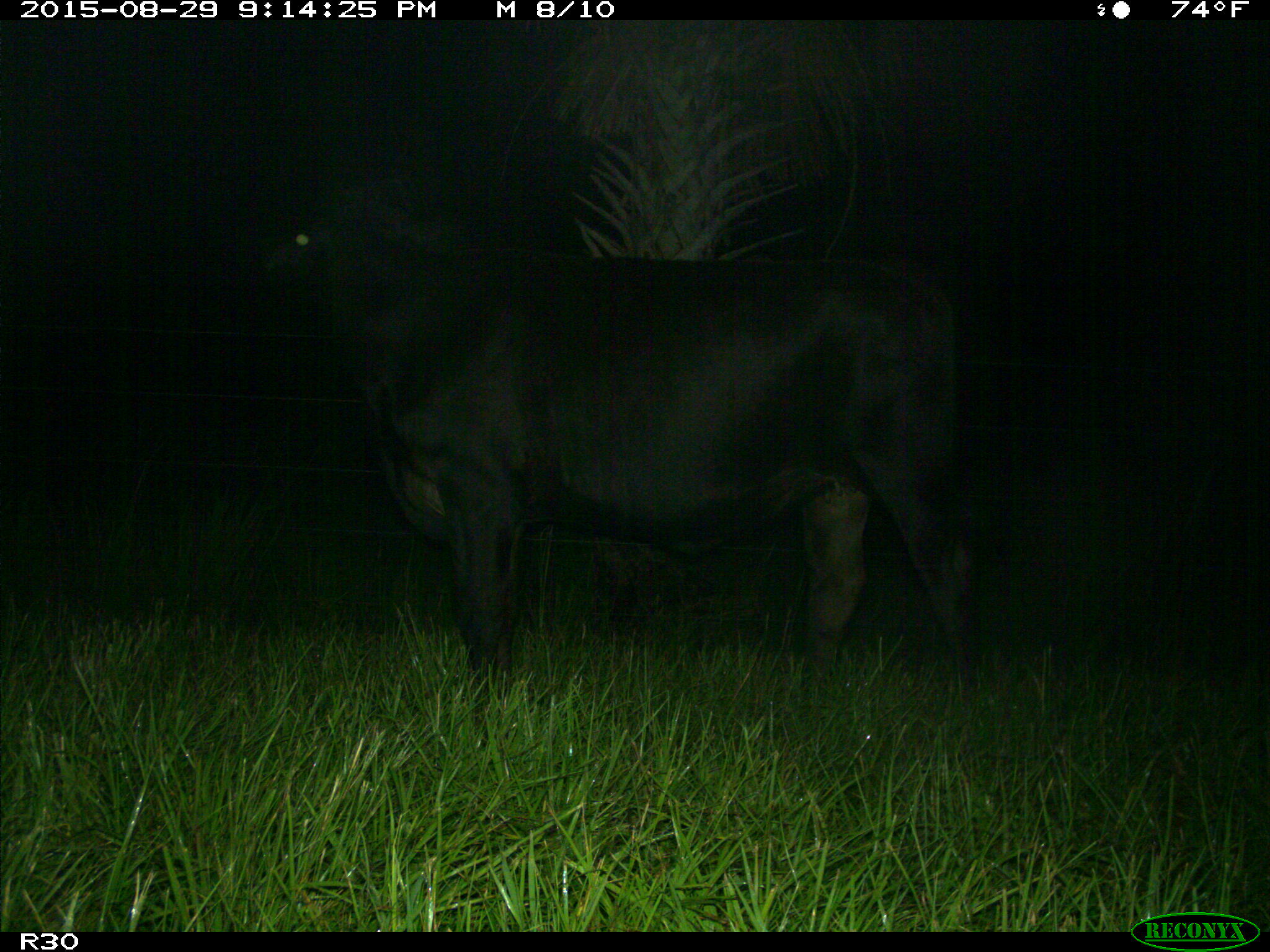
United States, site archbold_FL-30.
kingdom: Animalia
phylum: Chordata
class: Mammalia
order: Artiodactyla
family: Bovidae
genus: Bos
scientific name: Bos taurus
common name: domestic cow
Bos taurus (domestic cow).